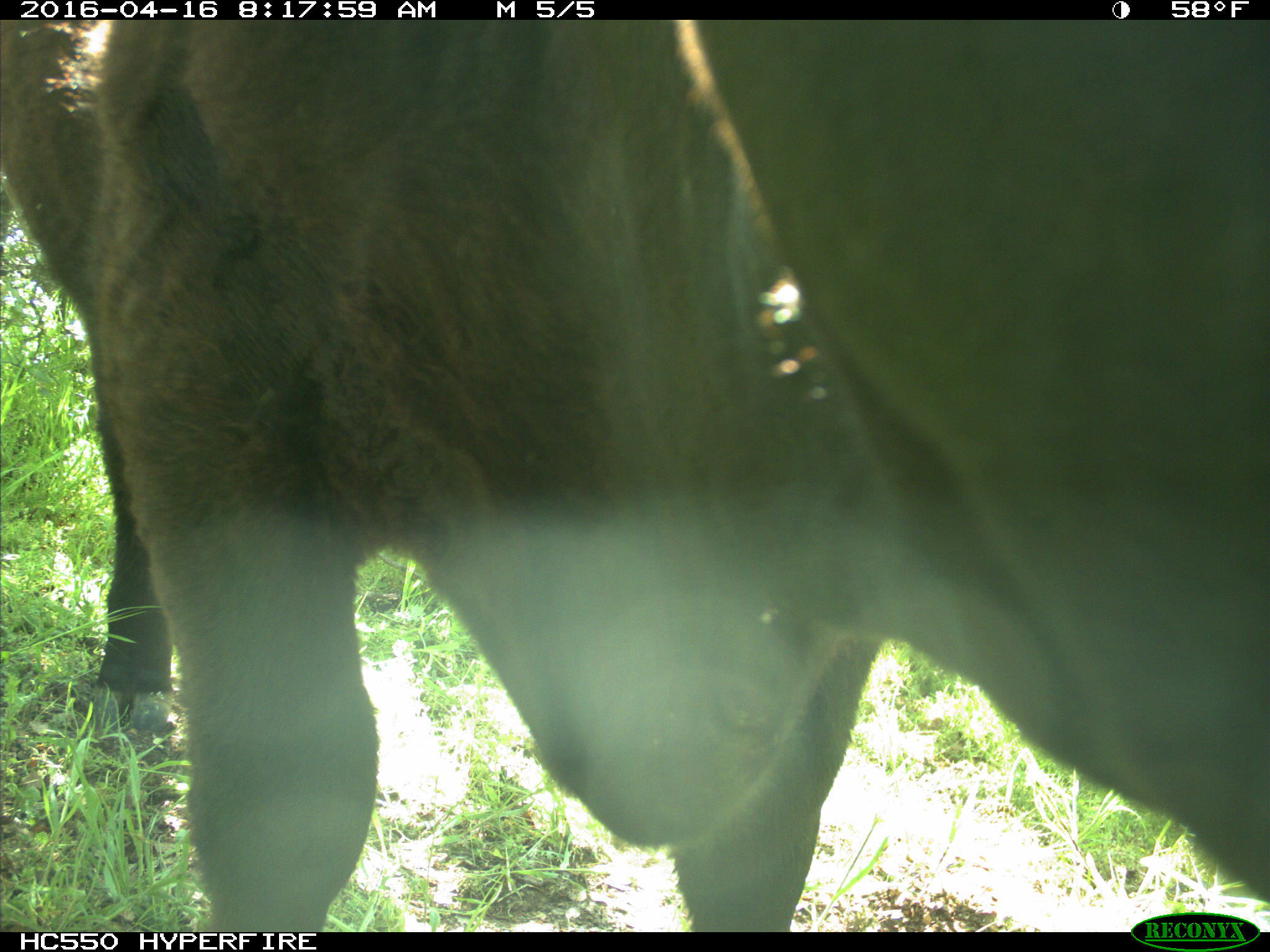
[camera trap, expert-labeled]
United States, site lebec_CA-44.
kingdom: Animalia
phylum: Chordata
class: Mammalia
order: Artiodactyla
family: Bovidae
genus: Bos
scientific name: Bos taurus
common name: domestic cow